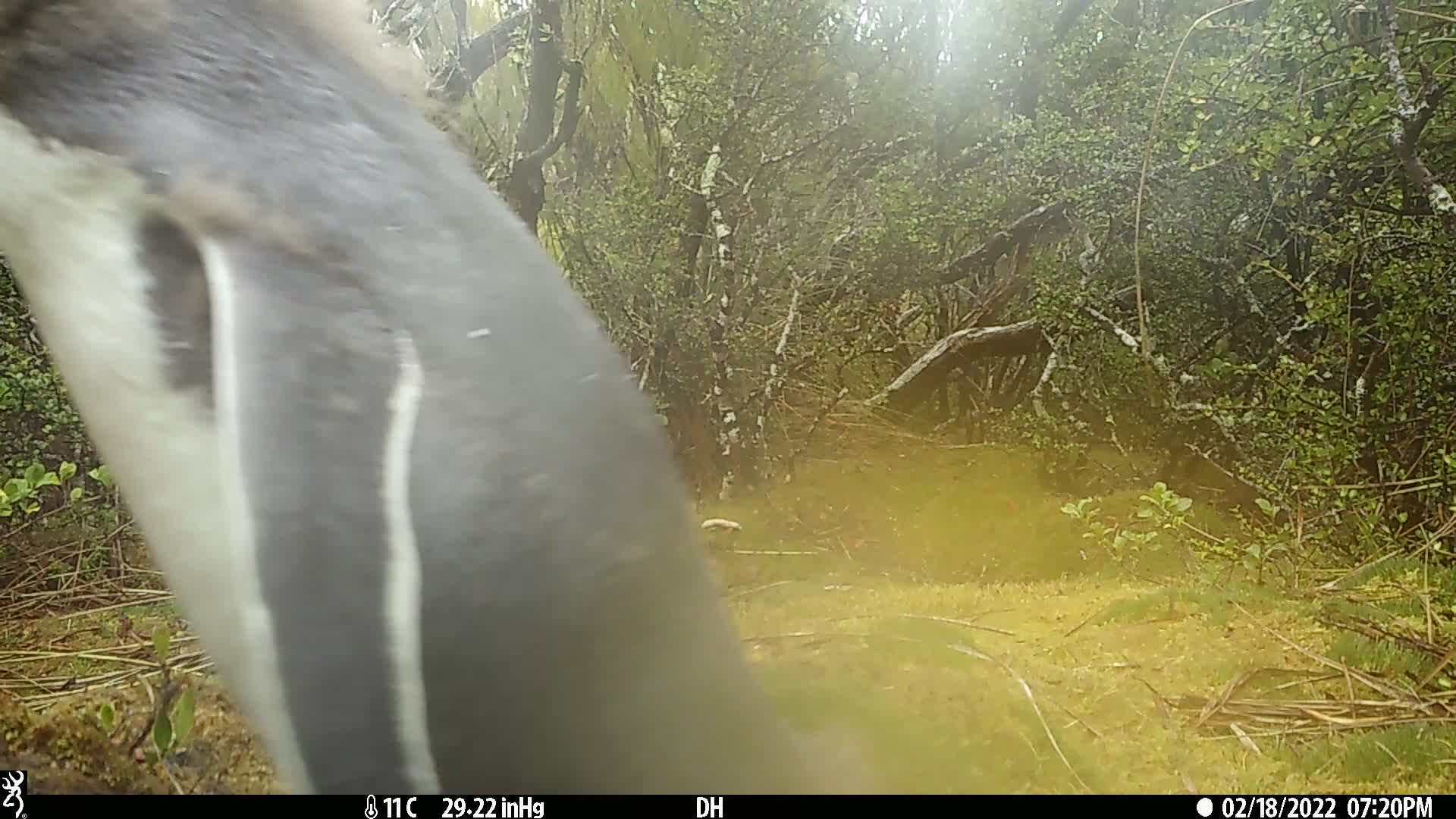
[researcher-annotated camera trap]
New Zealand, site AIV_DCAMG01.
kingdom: Animalia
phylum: Chordata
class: Aves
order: Sphenisciformes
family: Spheniscidae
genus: Megadyptes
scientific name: Megadyptes antipodes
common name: yellow-eyed penguin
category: yellow eyed penguin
Yellow eyed penguin (yellow-eyed penguin) (Megadyptes antipodes).